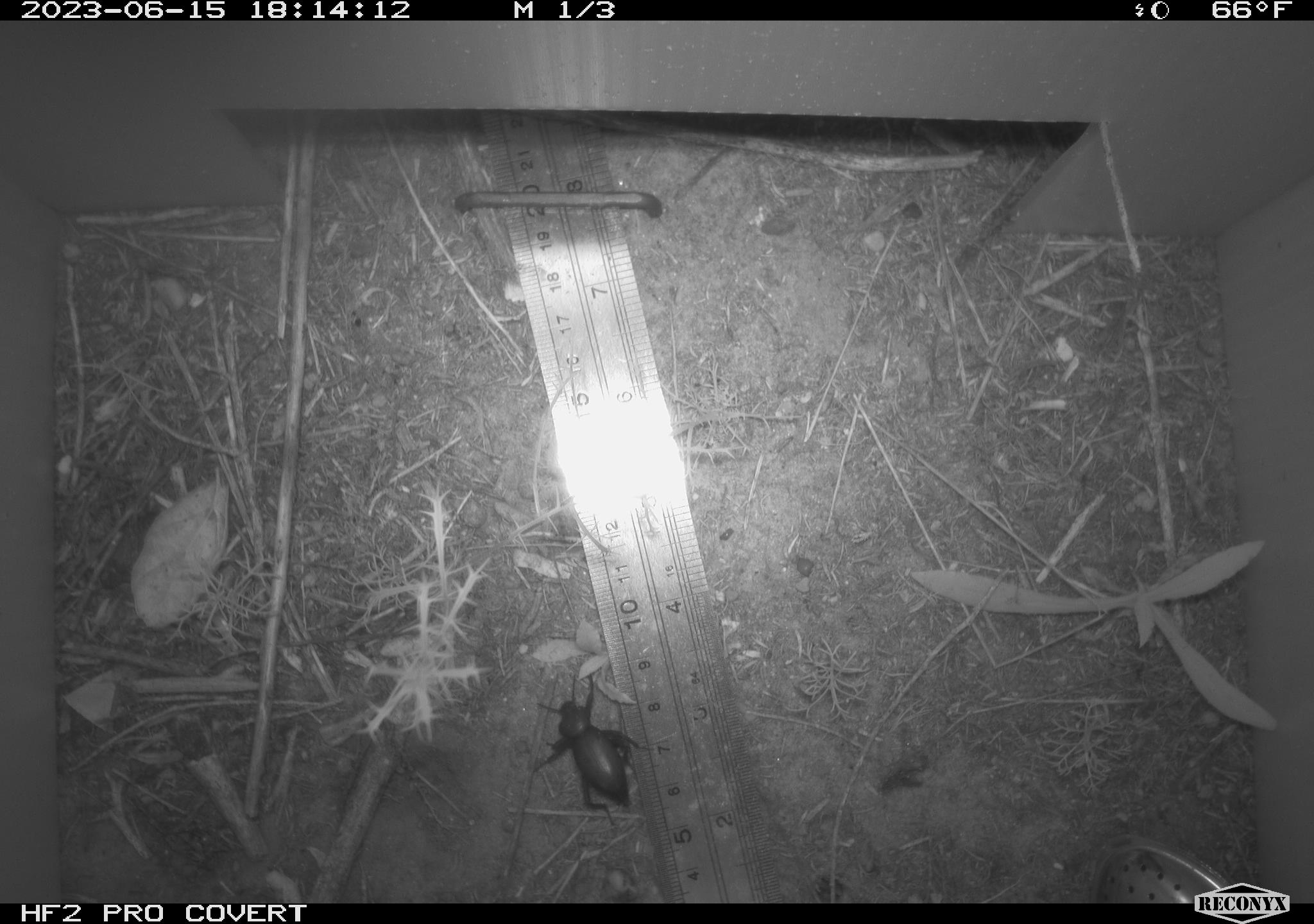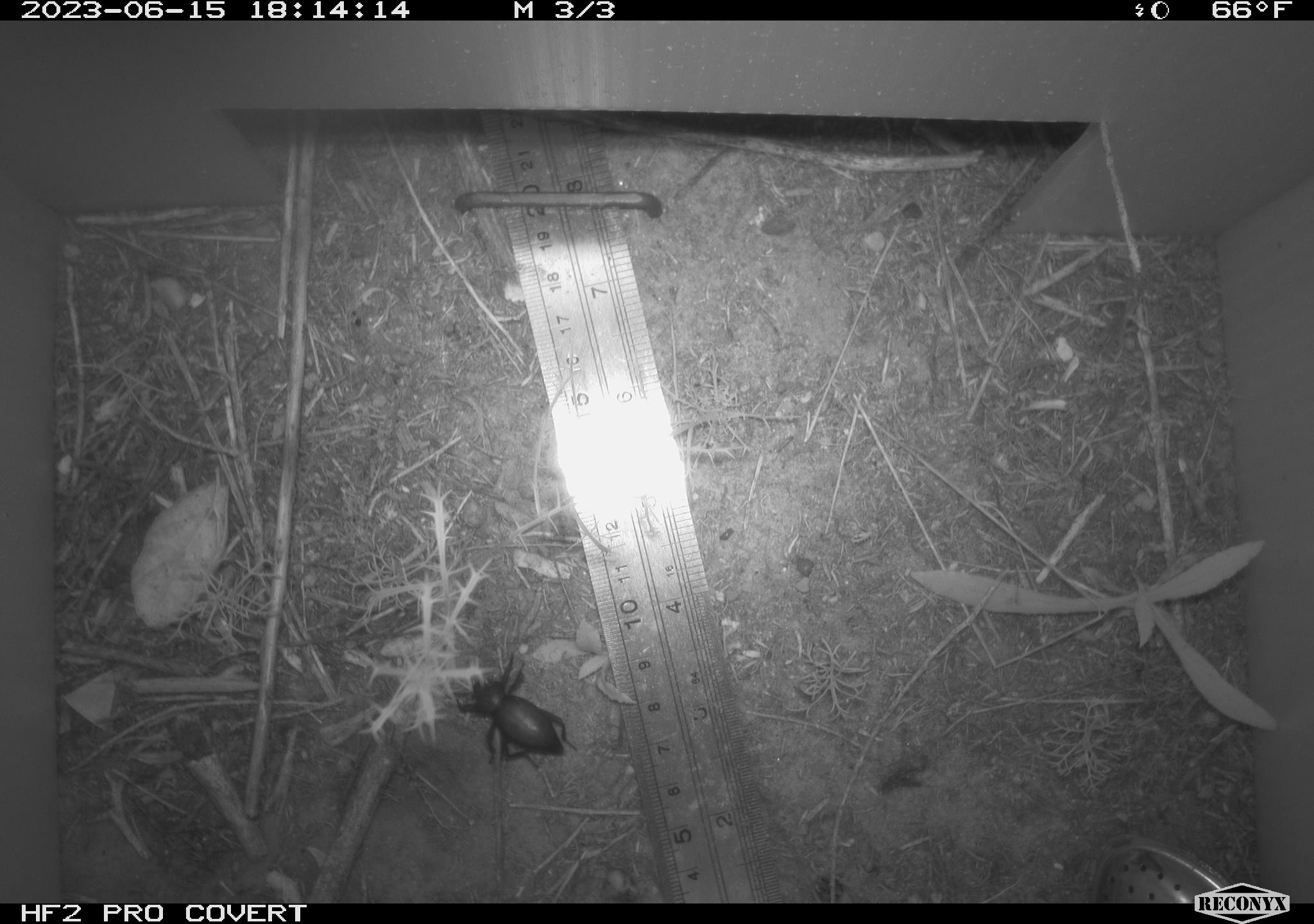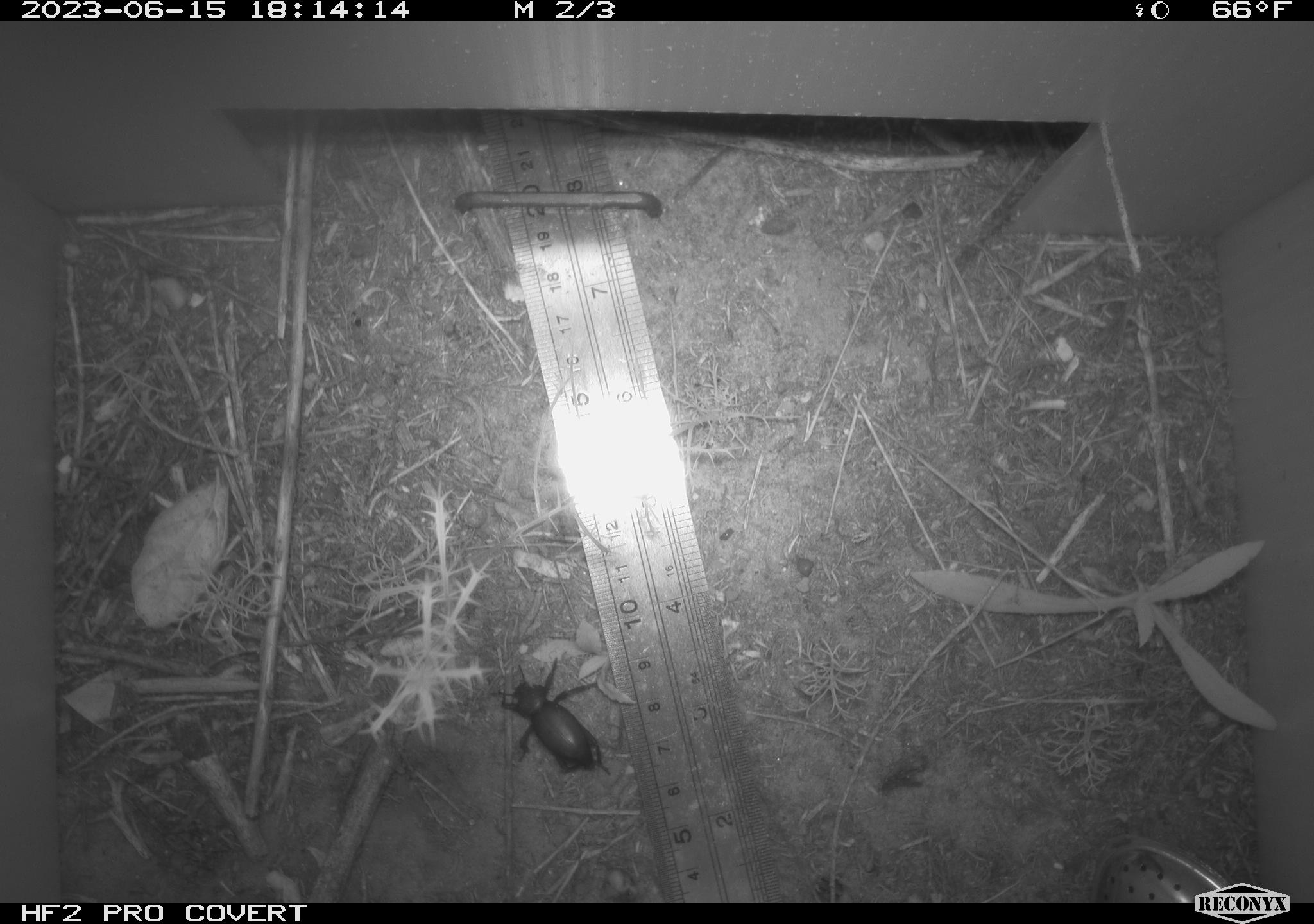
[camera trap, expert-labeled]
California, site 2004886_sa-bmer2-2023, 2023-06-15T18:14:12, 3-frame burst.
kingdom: Animalia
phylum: Arthropoda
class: Insecta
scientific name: Insecta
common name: insect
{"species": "insect (Insecta)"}